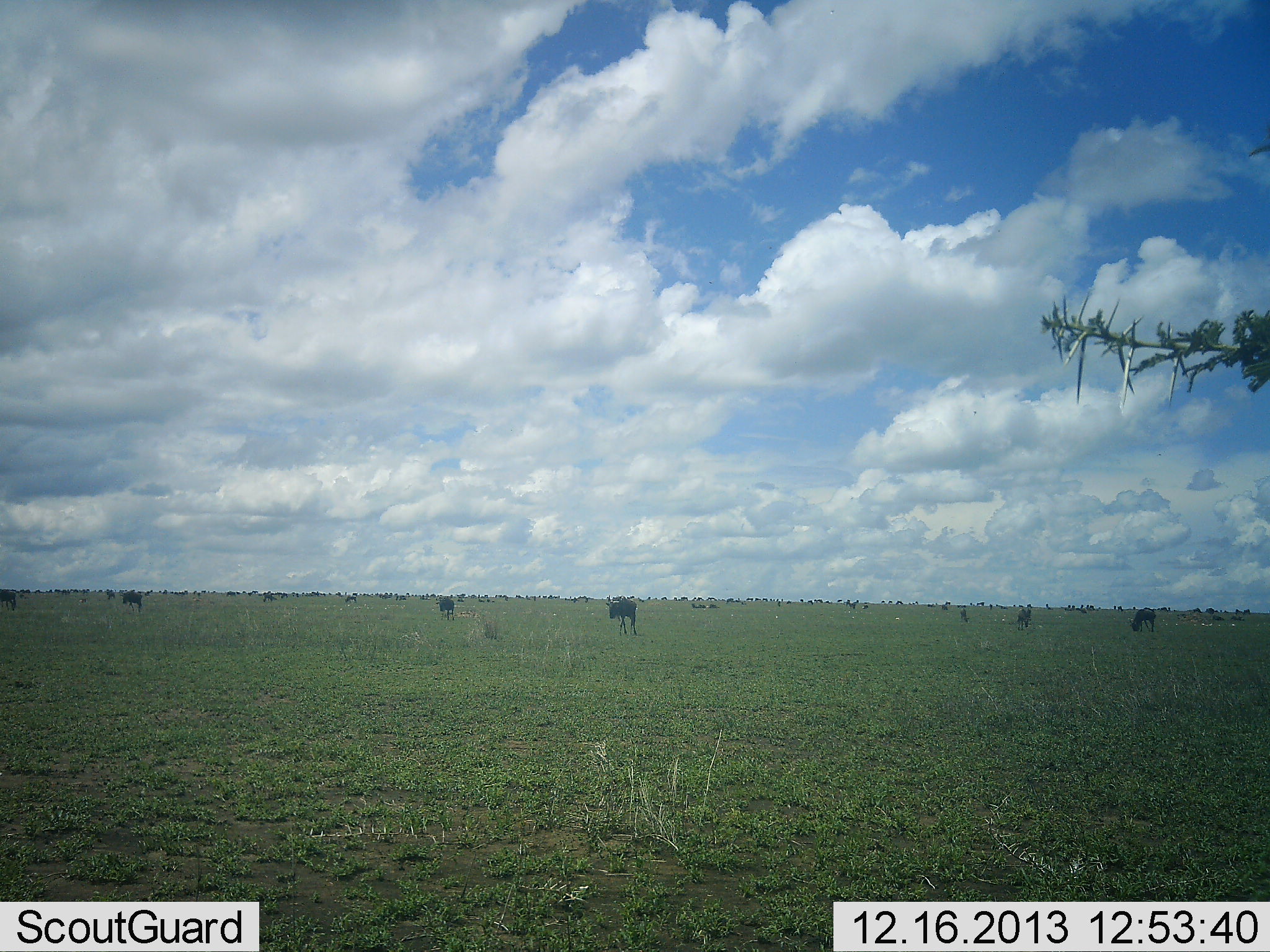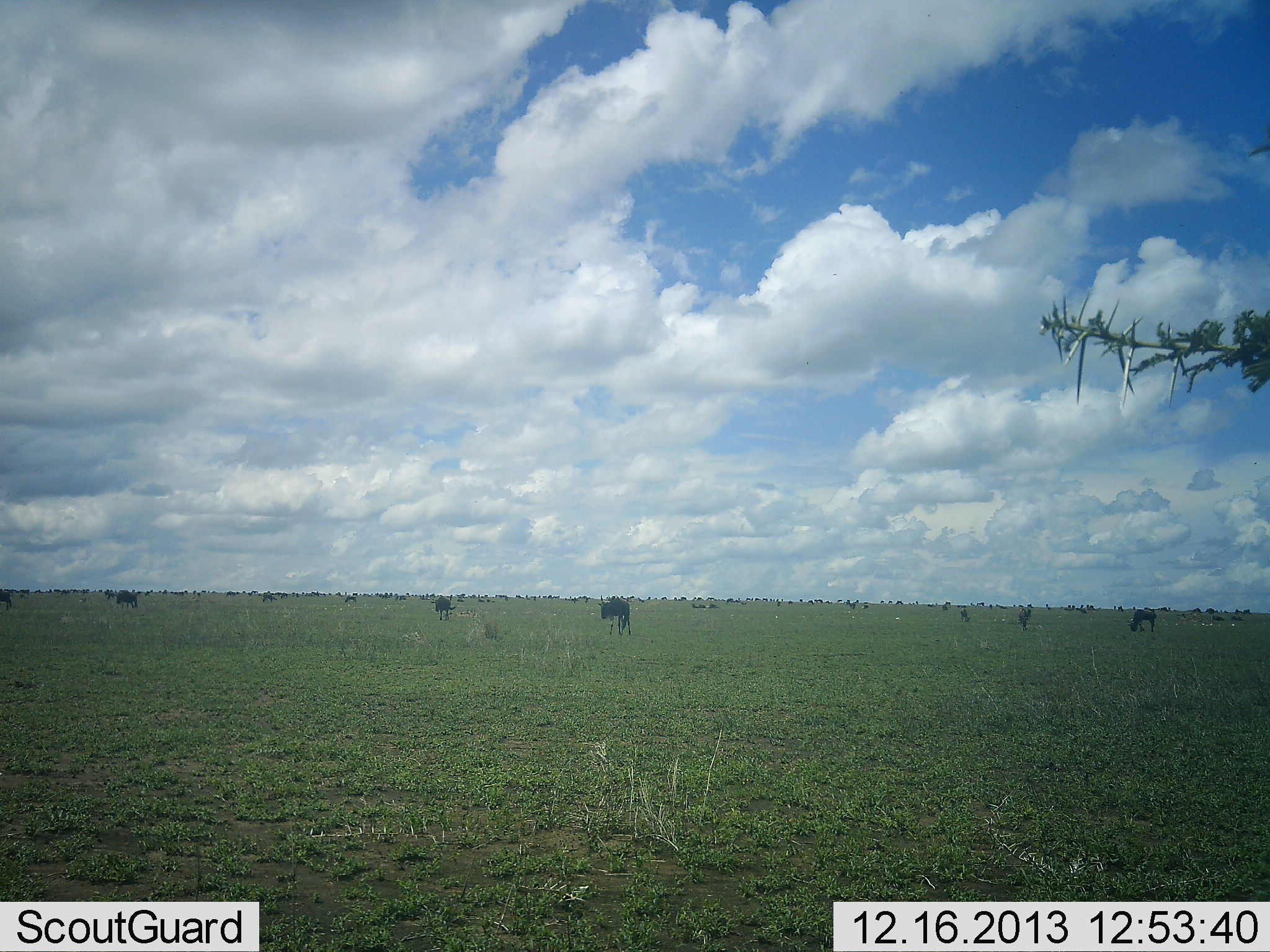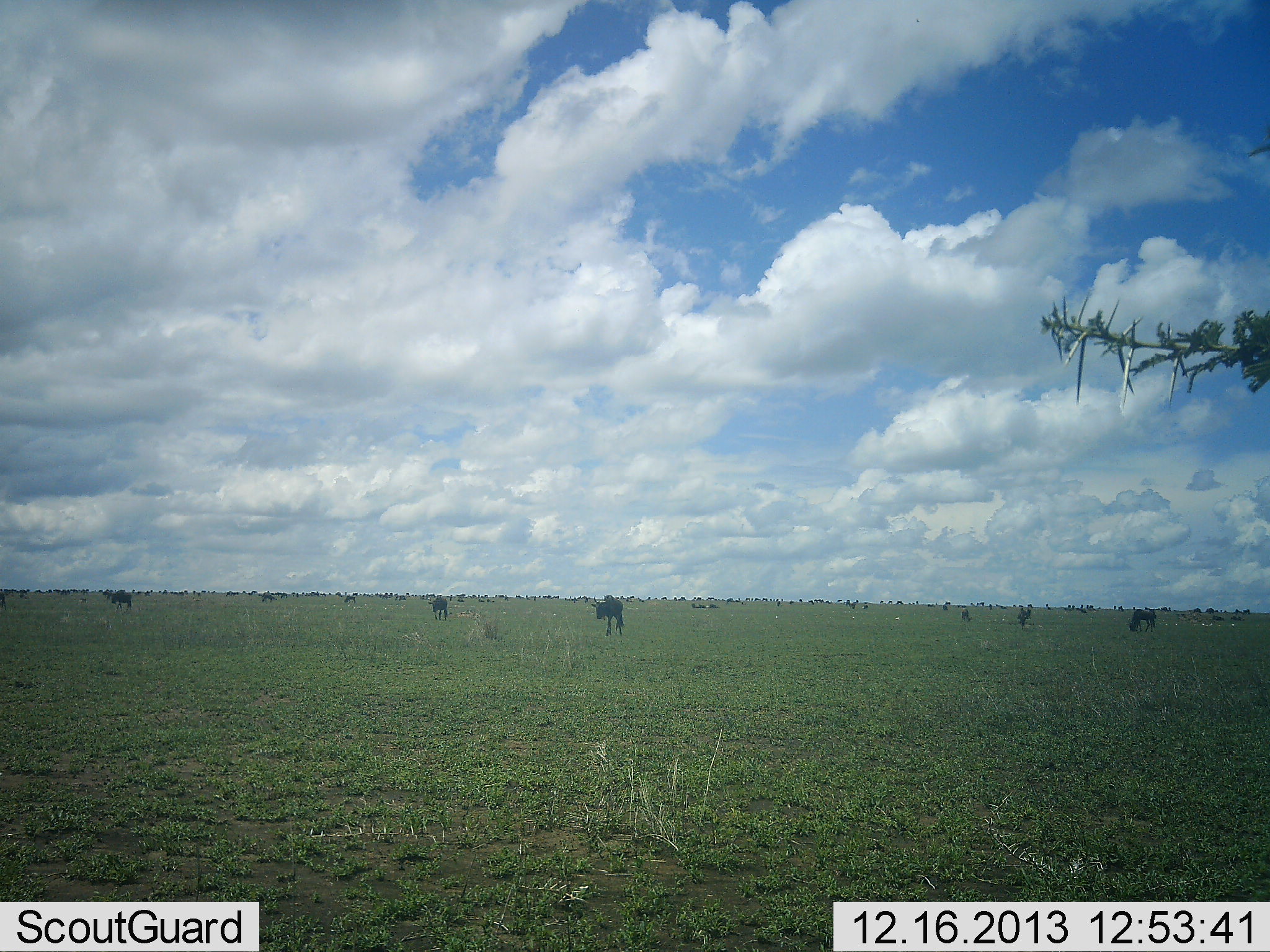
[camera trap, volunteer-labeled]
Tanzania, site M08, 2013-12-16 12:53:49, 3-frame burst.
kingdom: Animalia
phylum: Chordata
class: Mammalia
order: Artiodactyla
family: Bovidae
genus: Connochaetes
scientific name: Connochaetes taurinus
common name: blue wildebeest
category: wildebeest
Wildebeest (blue wildebeest) (Connochaetes taurinus), count 11-50. Behavior (volunteer vote fractions): standing 30%, resting 0%, moving 80%, interacting 0%. Young present (vote fraction): 0%. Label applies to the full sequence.